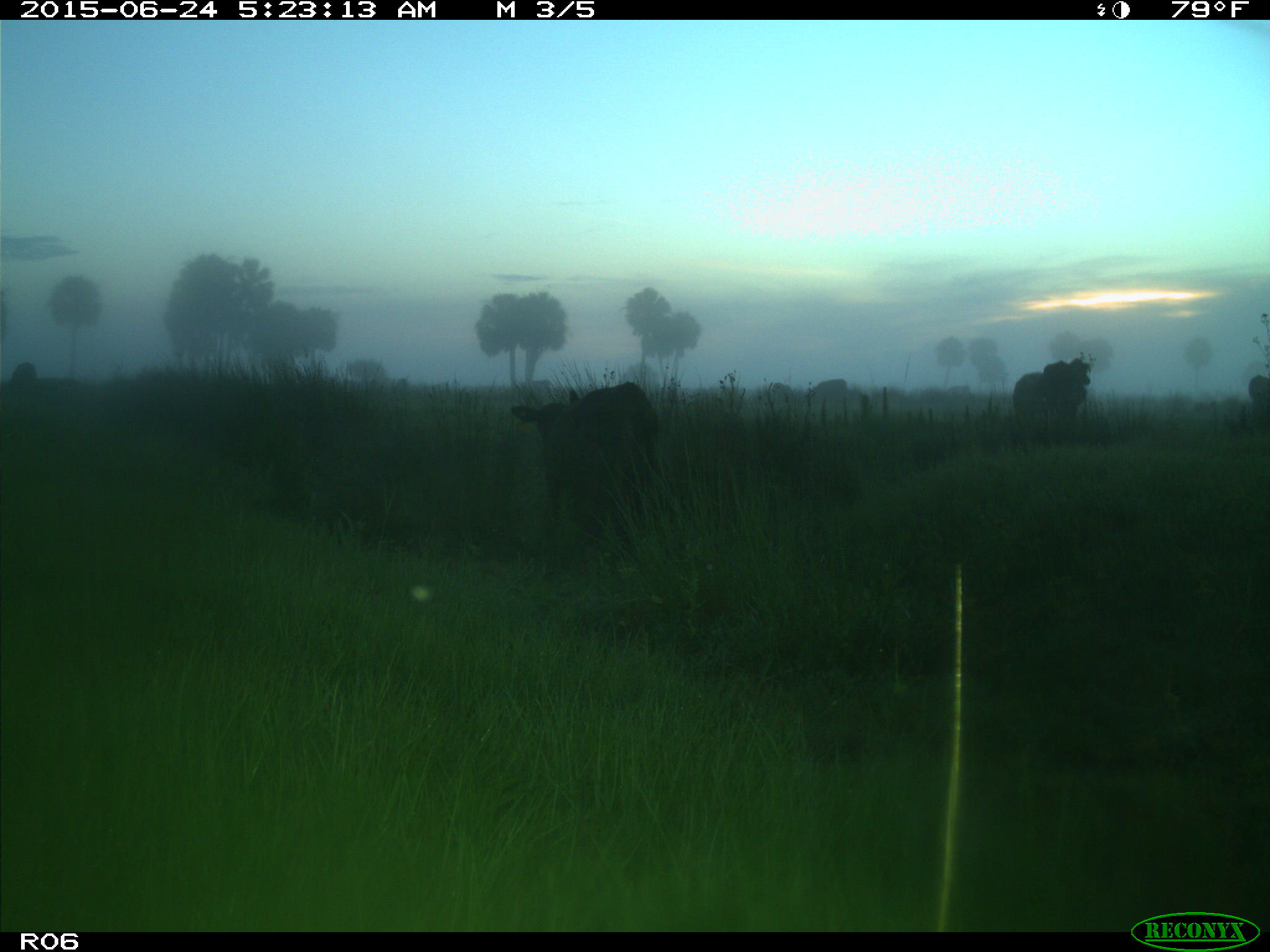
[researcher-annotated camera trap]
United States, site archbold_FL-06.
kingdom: Animalia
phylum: Chordata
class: Mammalia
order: Artiodactyla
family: Bovidae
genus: Bos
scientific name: Bos taurus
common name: domestic cow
Bos taurus (domestic cow).